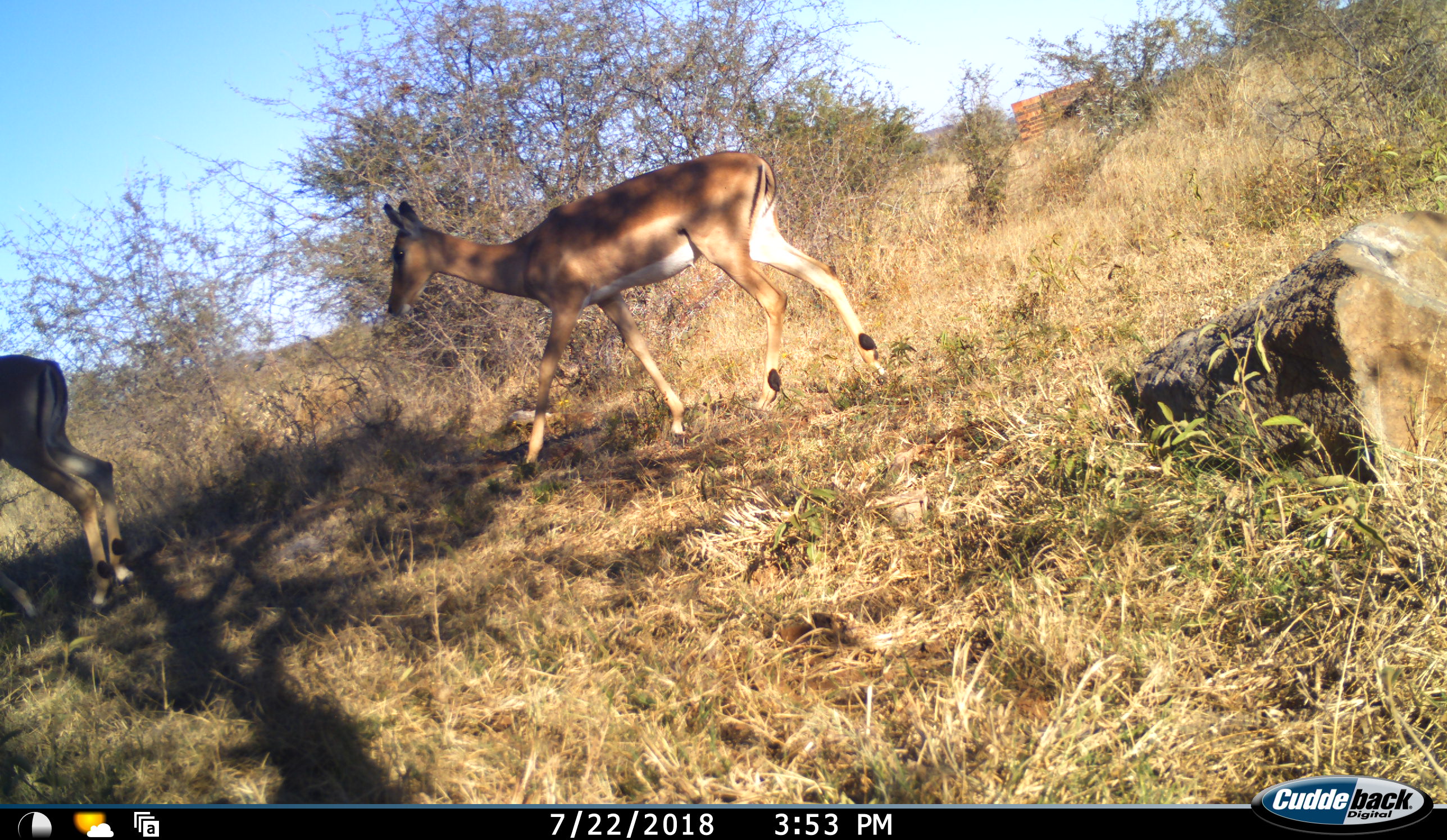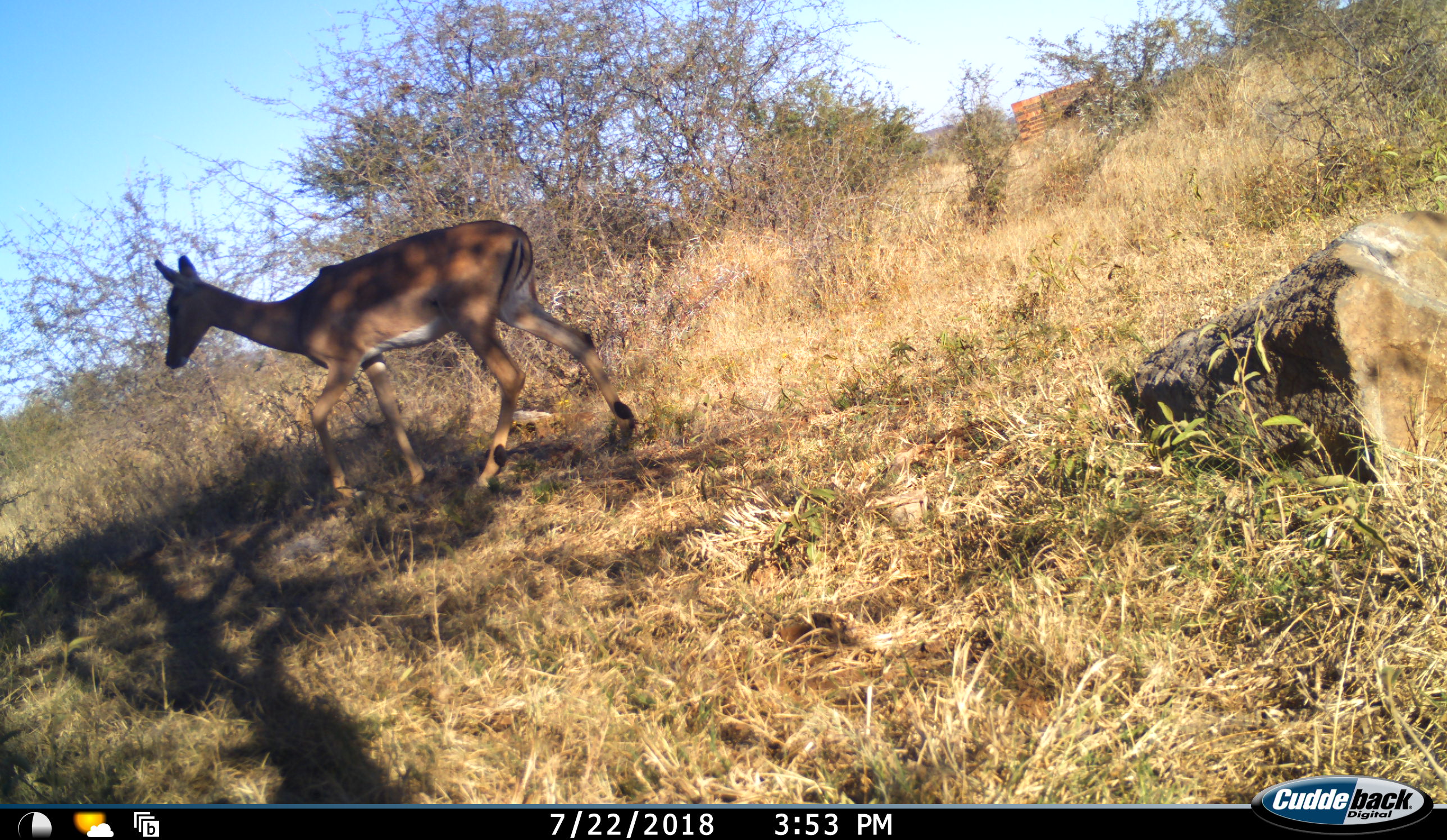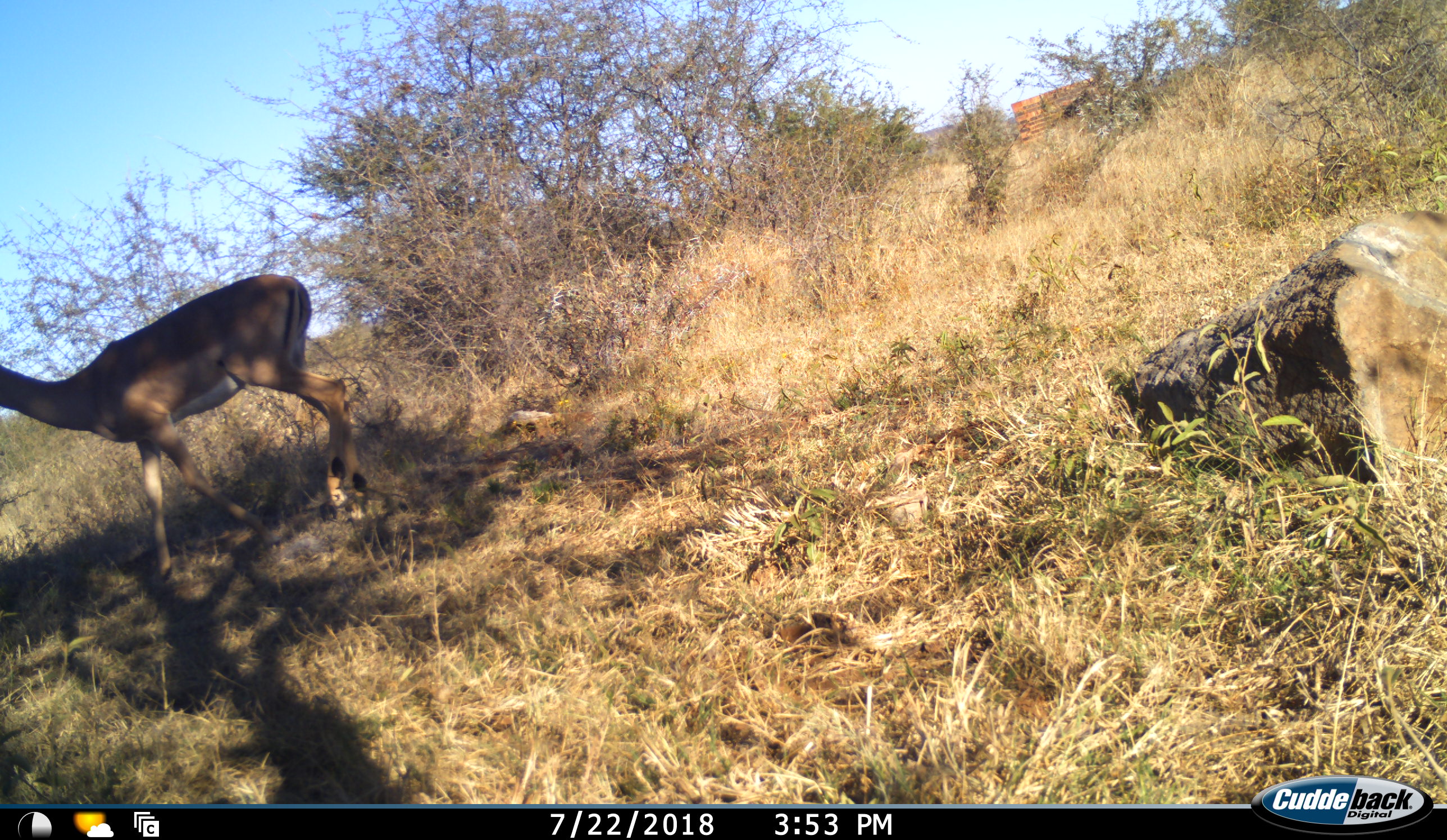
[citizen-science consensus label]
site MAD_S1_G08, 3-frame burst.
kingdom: Animalia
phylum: Chordata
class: Mammalia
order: Artiodactyla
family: Bovidae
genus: Aepyceros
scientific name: Aepyceros melampus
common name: impala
Impala (Aepyceros melampus), count 2. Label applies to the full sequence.